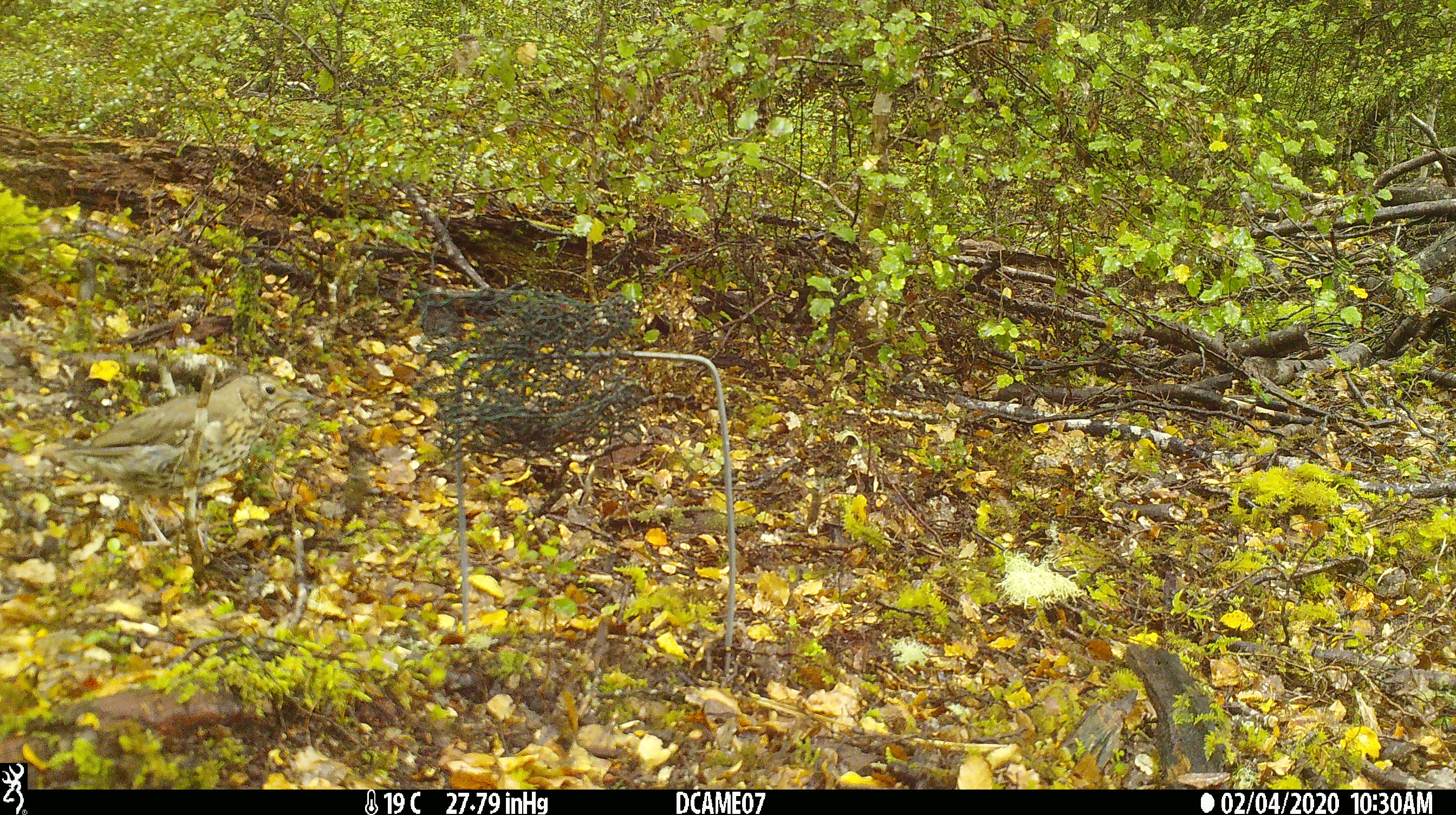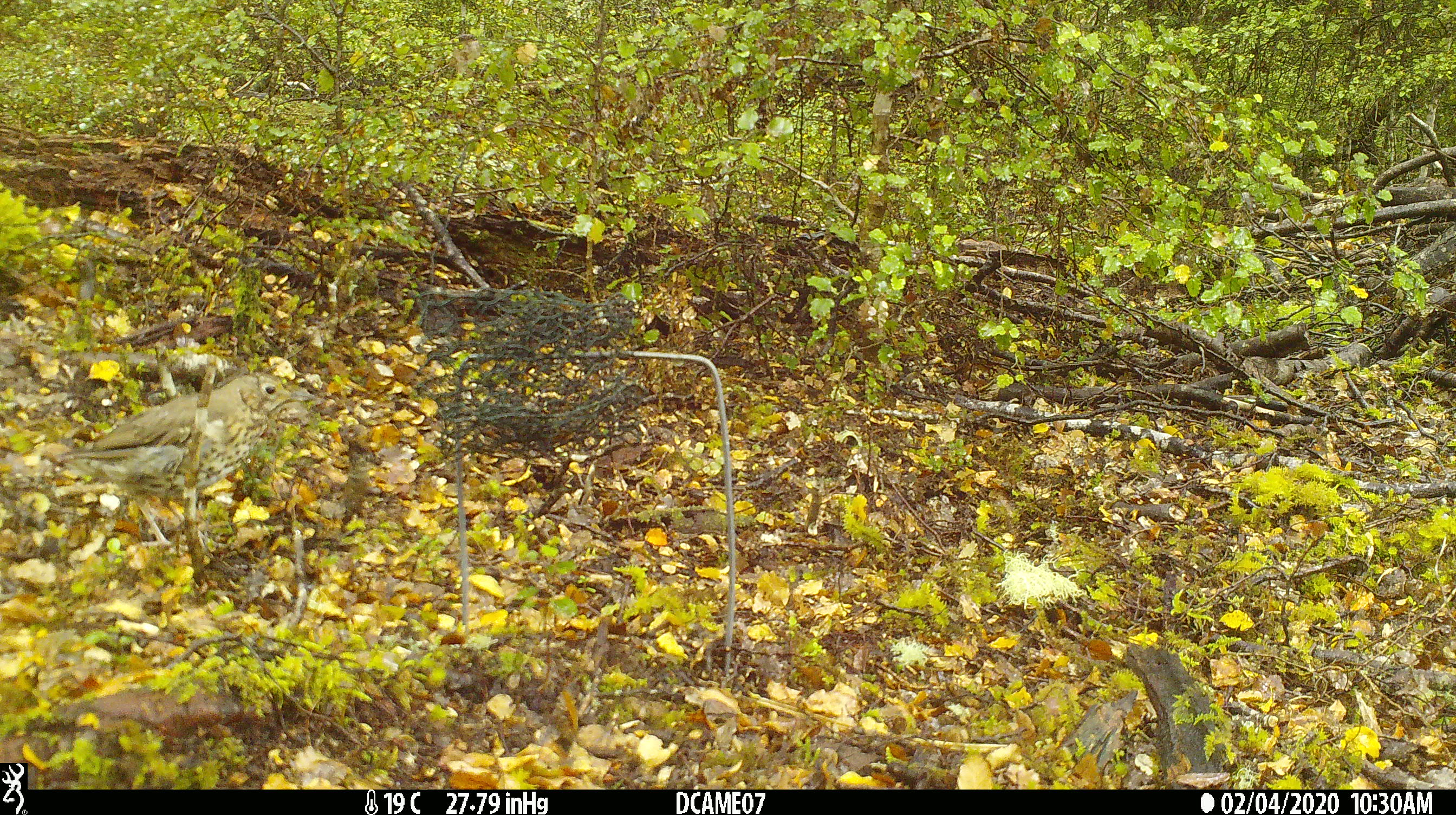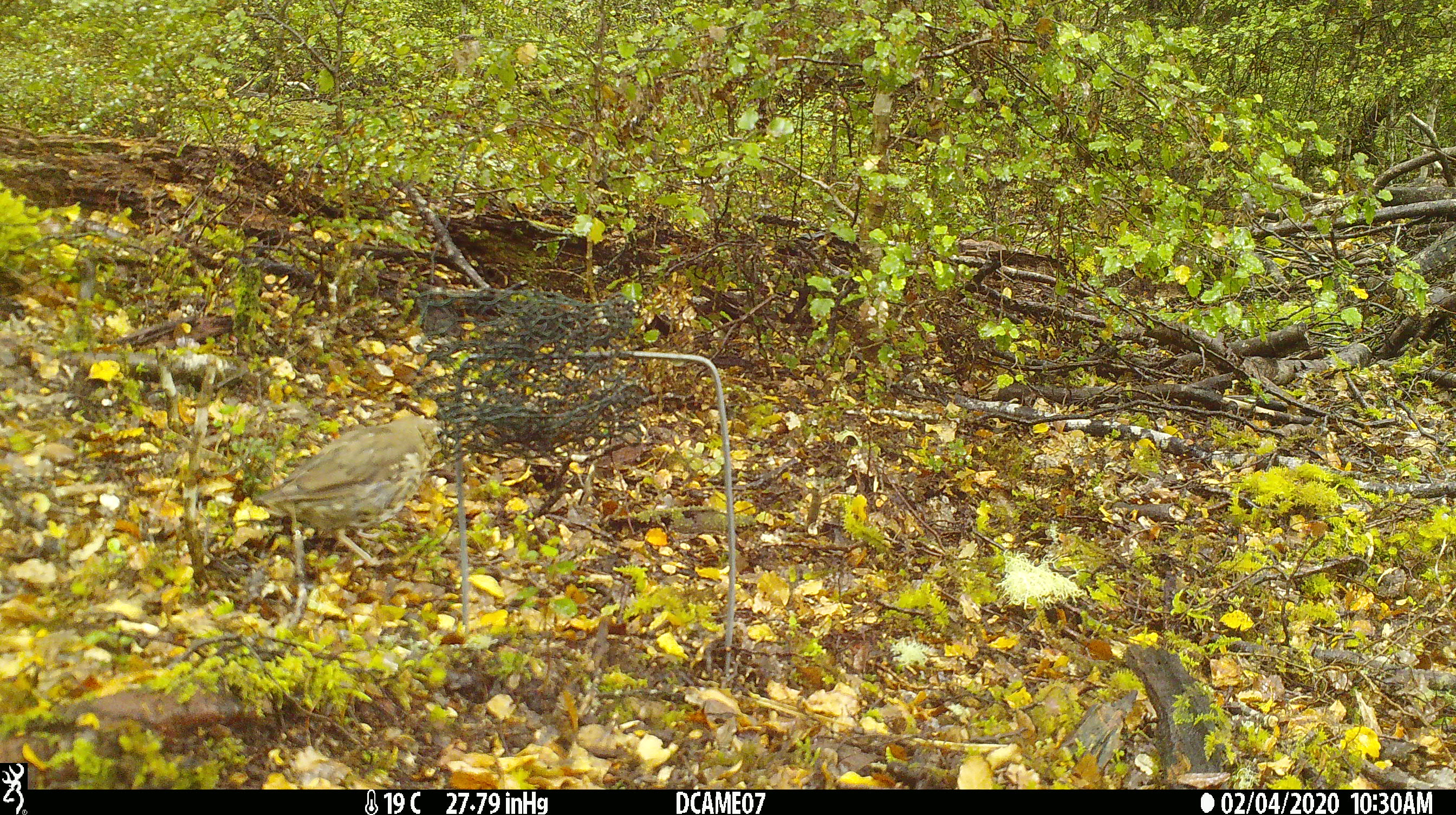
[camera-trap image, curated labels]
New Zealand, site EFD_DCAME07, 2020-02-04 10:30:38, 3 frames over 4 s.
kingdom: Animalia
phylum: Chordata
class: Aves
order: Passeriformes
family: Turdidae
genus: Turdus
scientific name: Turdus philomelos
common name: song thrush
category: thrush